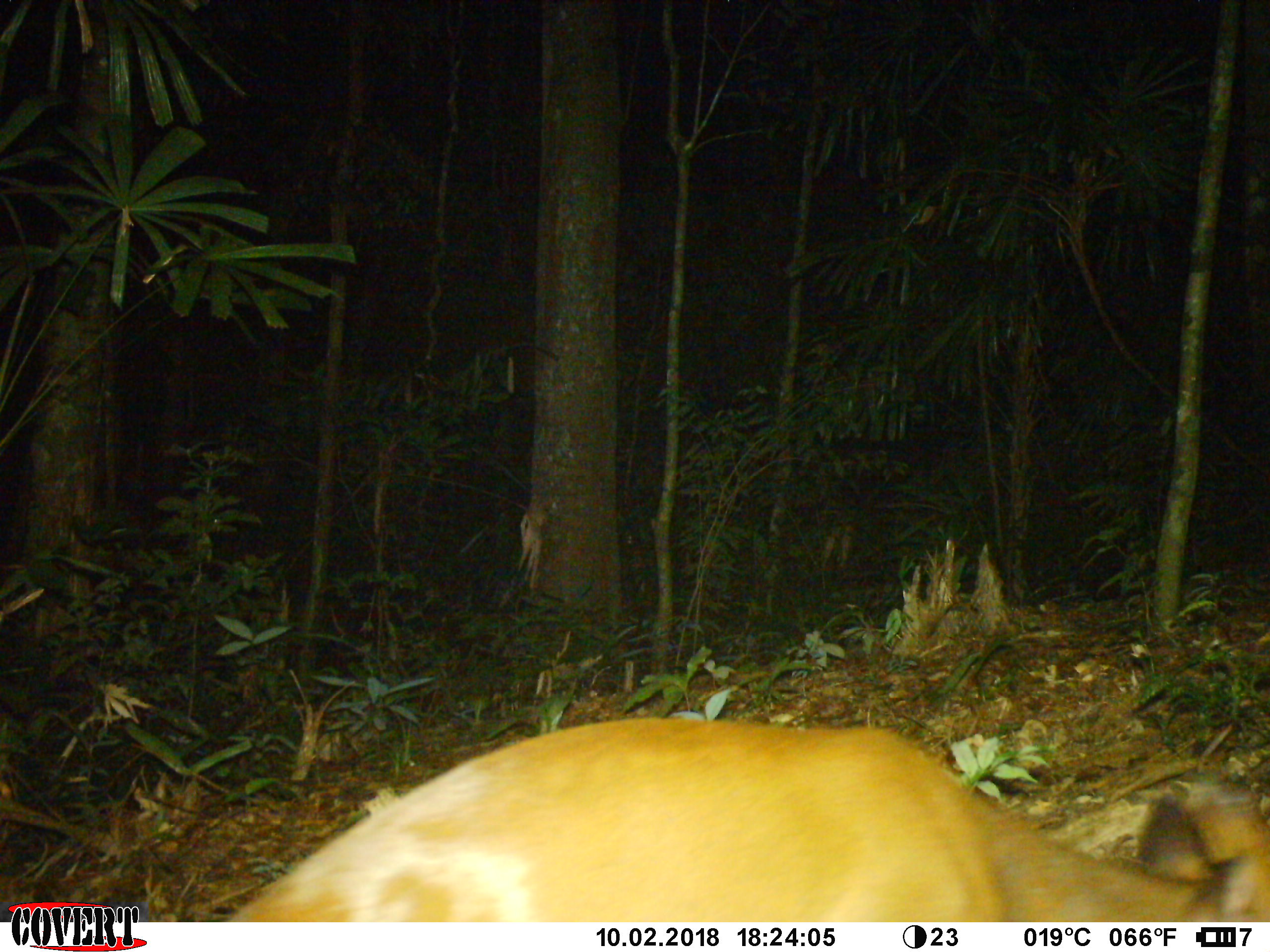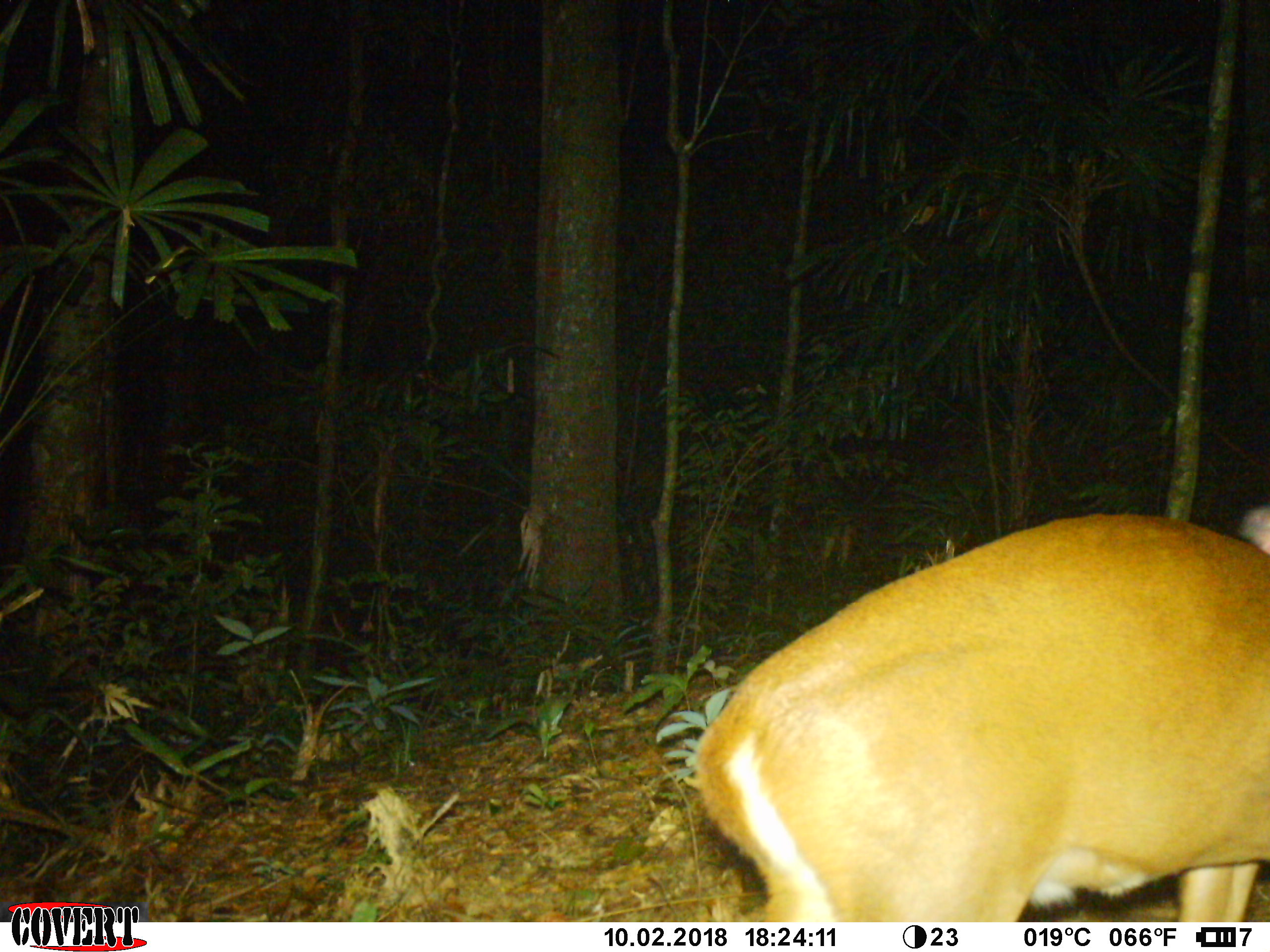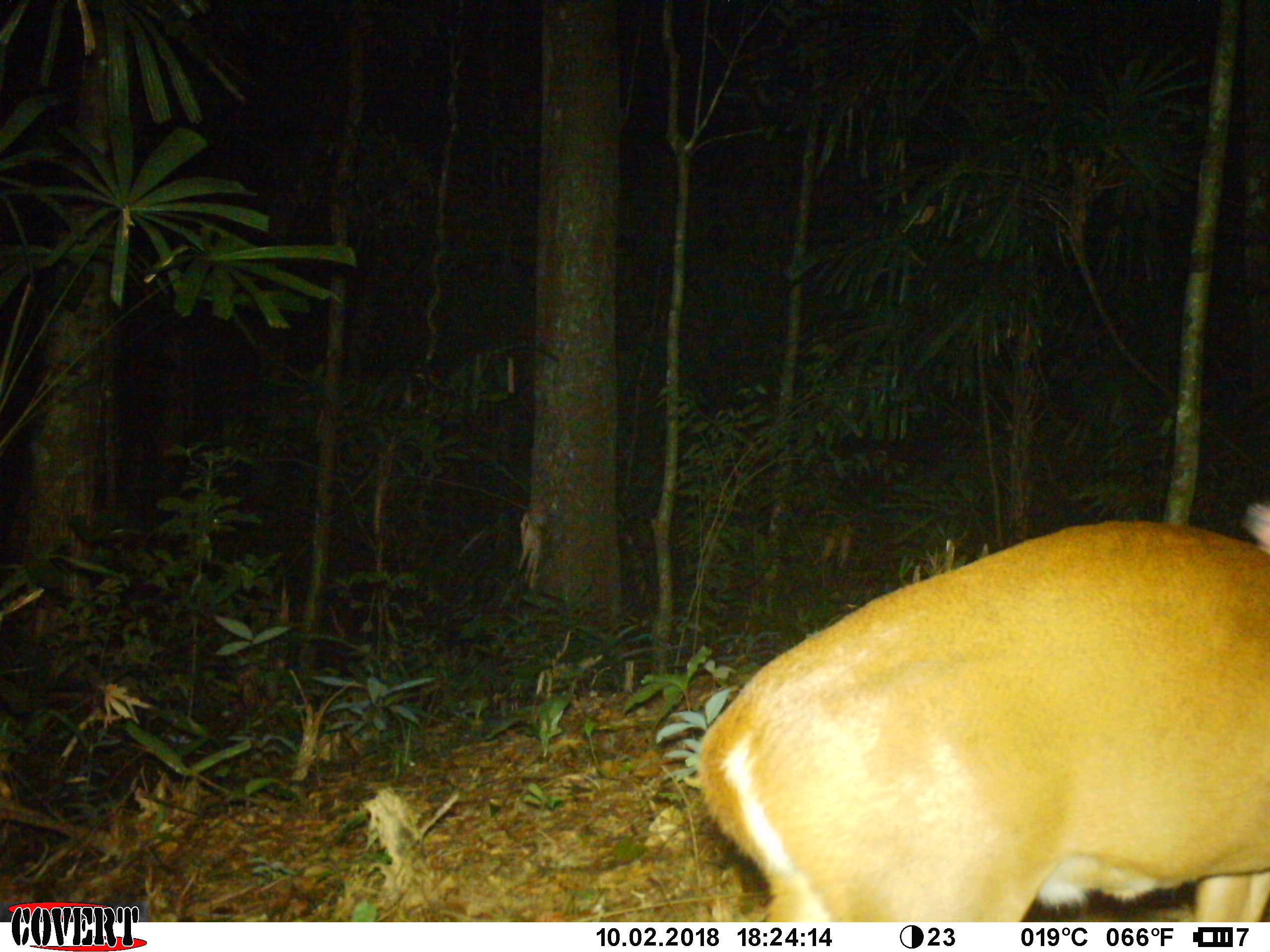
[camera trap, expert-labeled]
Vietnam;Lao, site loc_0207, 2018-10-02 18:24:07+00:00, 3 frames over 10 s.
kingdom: Animalia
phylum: Chordata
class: Mammalia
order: Artiodactyla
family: Cervidae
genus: Muntiacus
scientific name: Muntiacus vuquangensis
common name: large-antlered muntjac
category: large antlered muntjac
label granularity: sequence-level